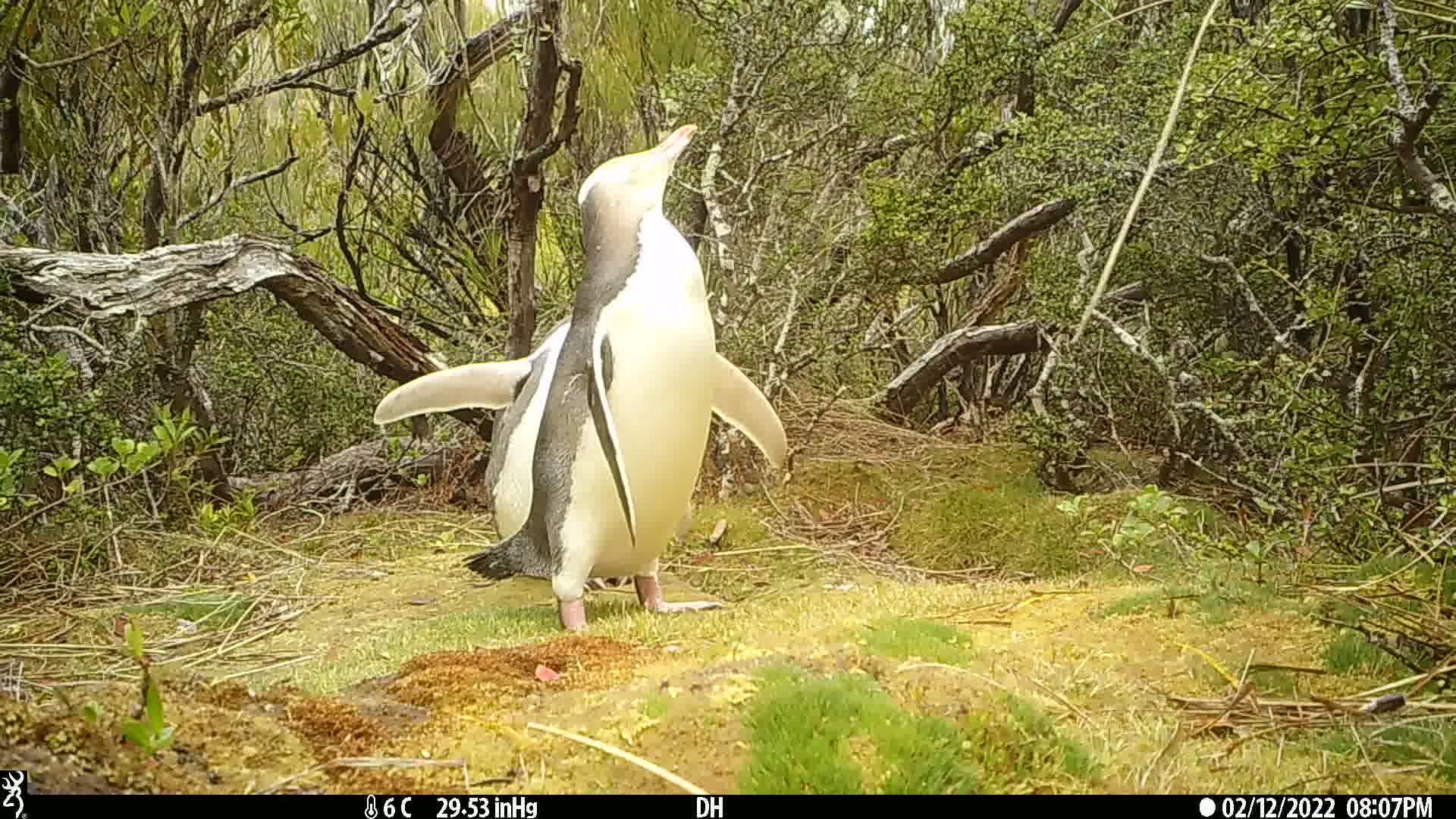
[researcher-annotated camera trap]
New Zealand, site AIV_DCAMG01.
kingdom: Animalia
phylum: Chordata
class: Aves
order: Sphenisciformes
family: Spheniscidae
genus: Megadyptes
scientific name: Megadyptes antipodes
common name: yellow-eyed penguin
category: yellow eyed penguin